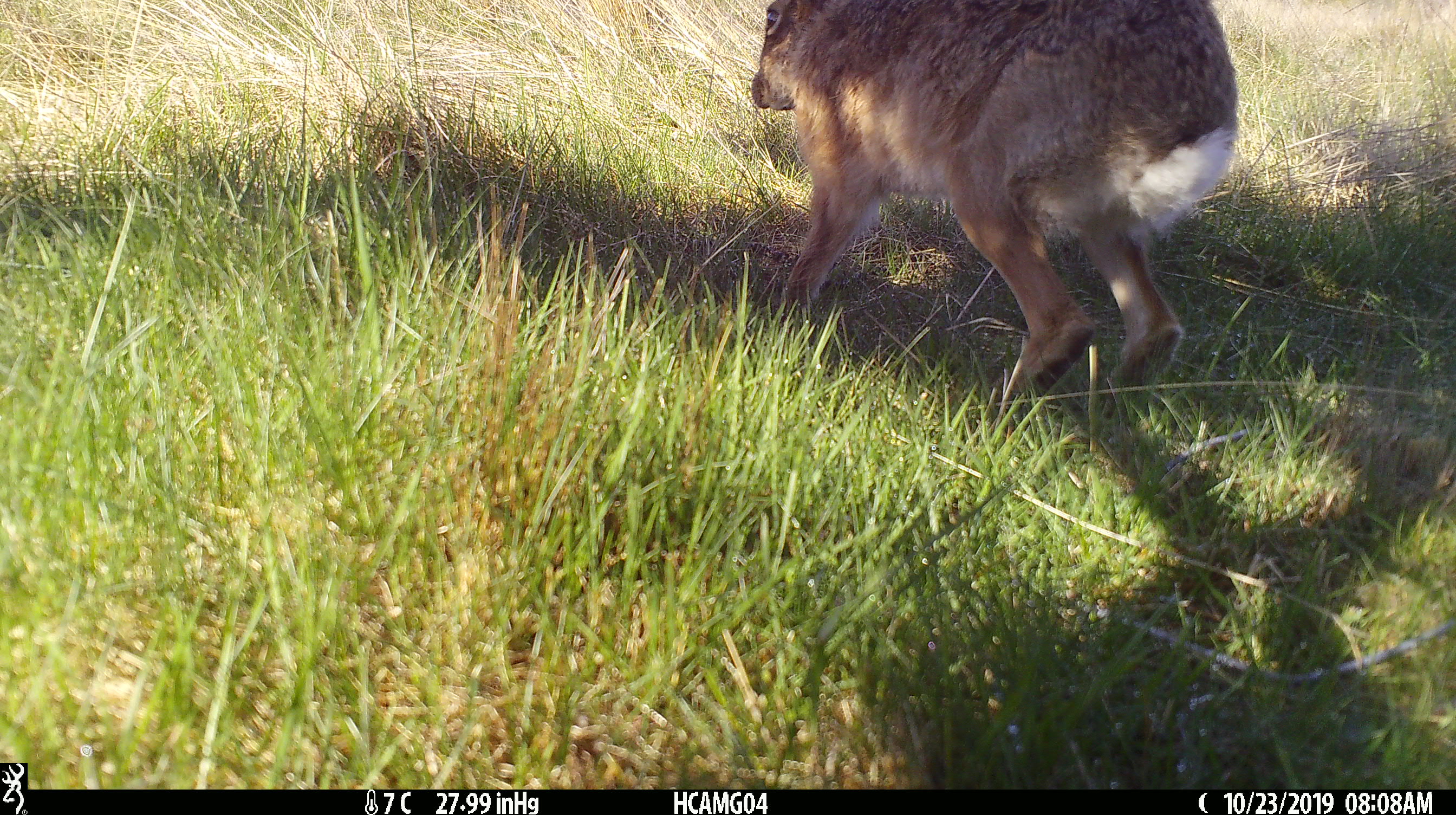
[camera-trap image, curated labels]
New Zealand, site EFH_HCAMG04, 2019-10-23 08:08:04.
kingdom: Animalia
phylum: Chordata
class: Mammalia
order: Lagomorpha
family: Leporidae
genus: Lepus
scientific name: Lepus europaeus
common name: brown hare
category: hare